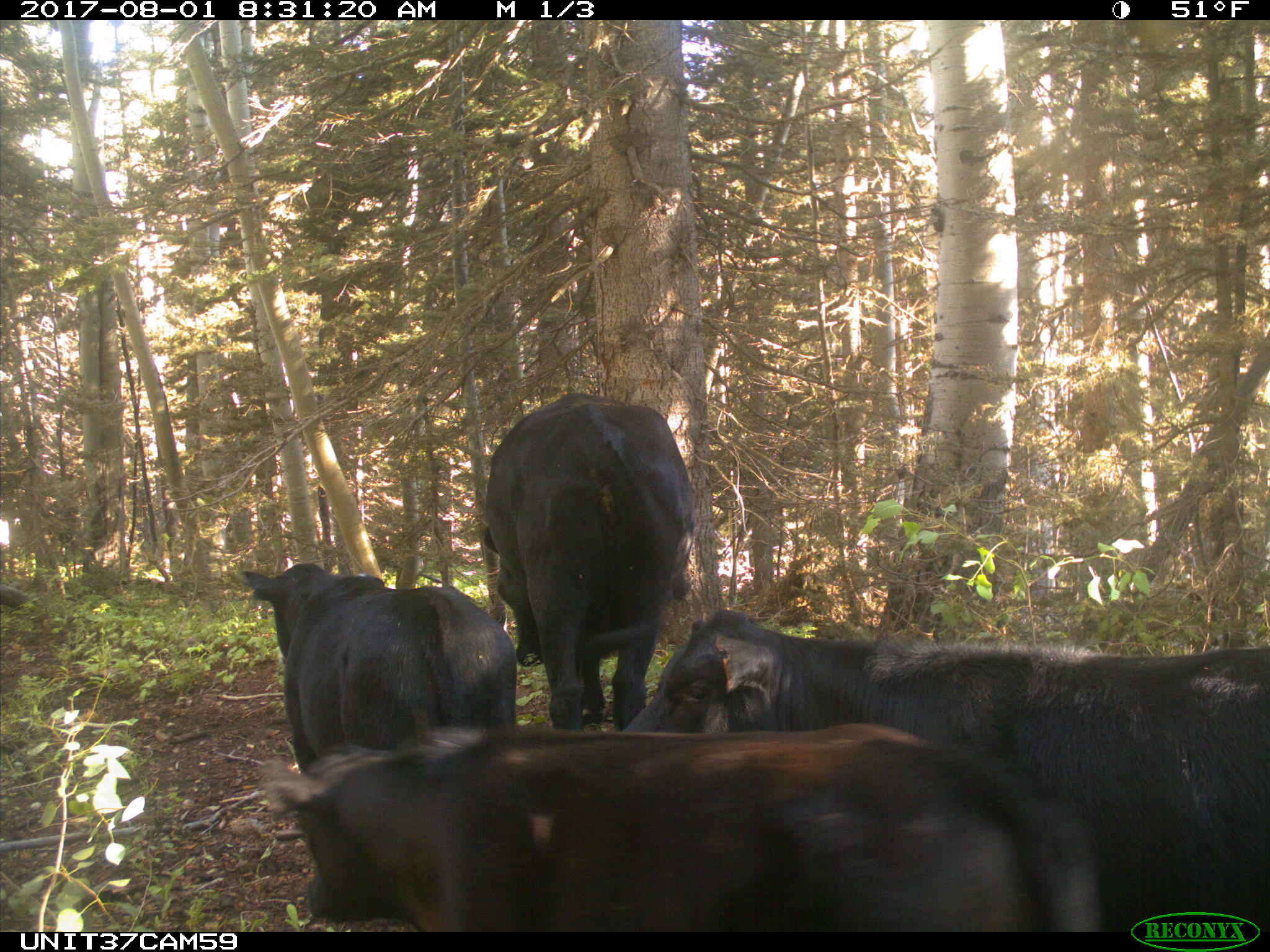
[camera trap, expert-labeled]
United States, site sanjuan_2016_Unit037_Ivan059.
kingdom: Animalia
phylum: Chordata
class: Mammalia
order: Artiodactyla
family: Bovidae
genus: Bos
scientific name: Bos taurus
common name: domestic cow